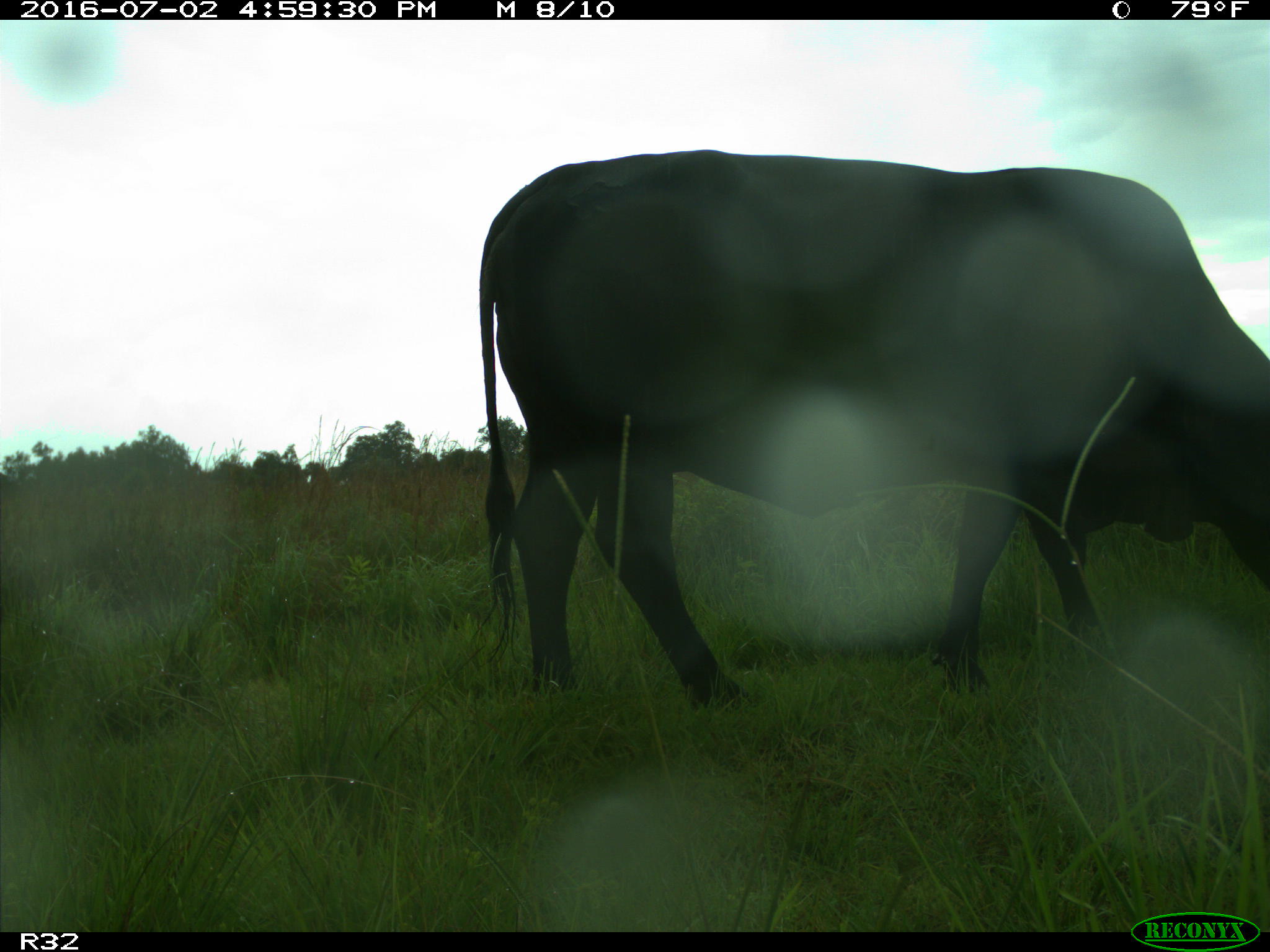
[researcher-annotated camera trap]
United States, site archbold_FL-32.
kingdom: Animalia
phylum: Chordata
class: Mammalia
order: Artiodactyla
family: Bovidae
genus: Bos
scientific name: Bos taurus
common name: domestic cow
Bos taurus (domestic cow).